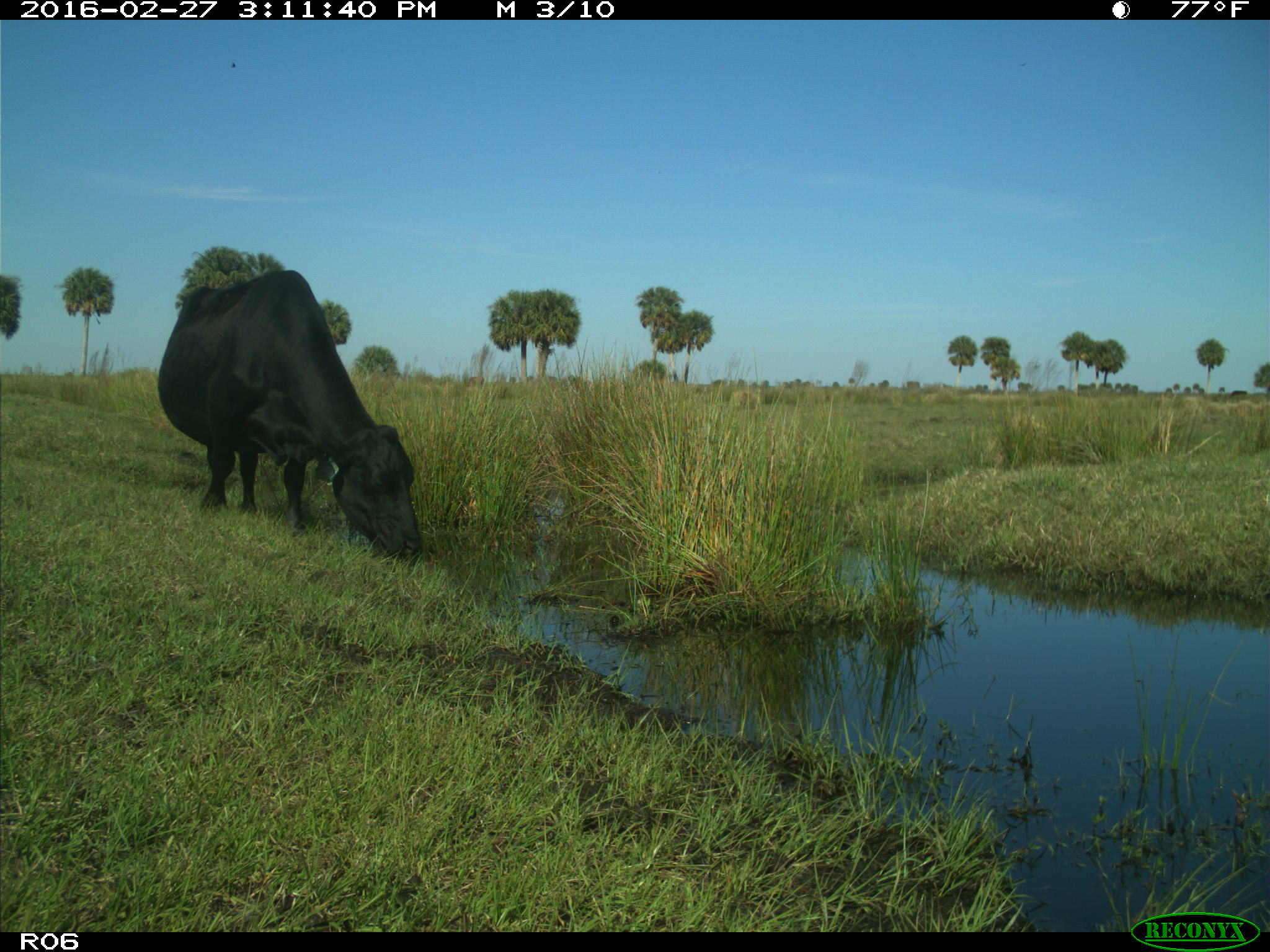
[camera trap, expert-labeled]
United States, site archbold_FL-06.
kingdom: Animalia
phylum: Chordata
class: Mammalia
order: Artiodactyla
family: Bovidae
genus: Bos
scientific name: Bos taurus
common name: domestic cow